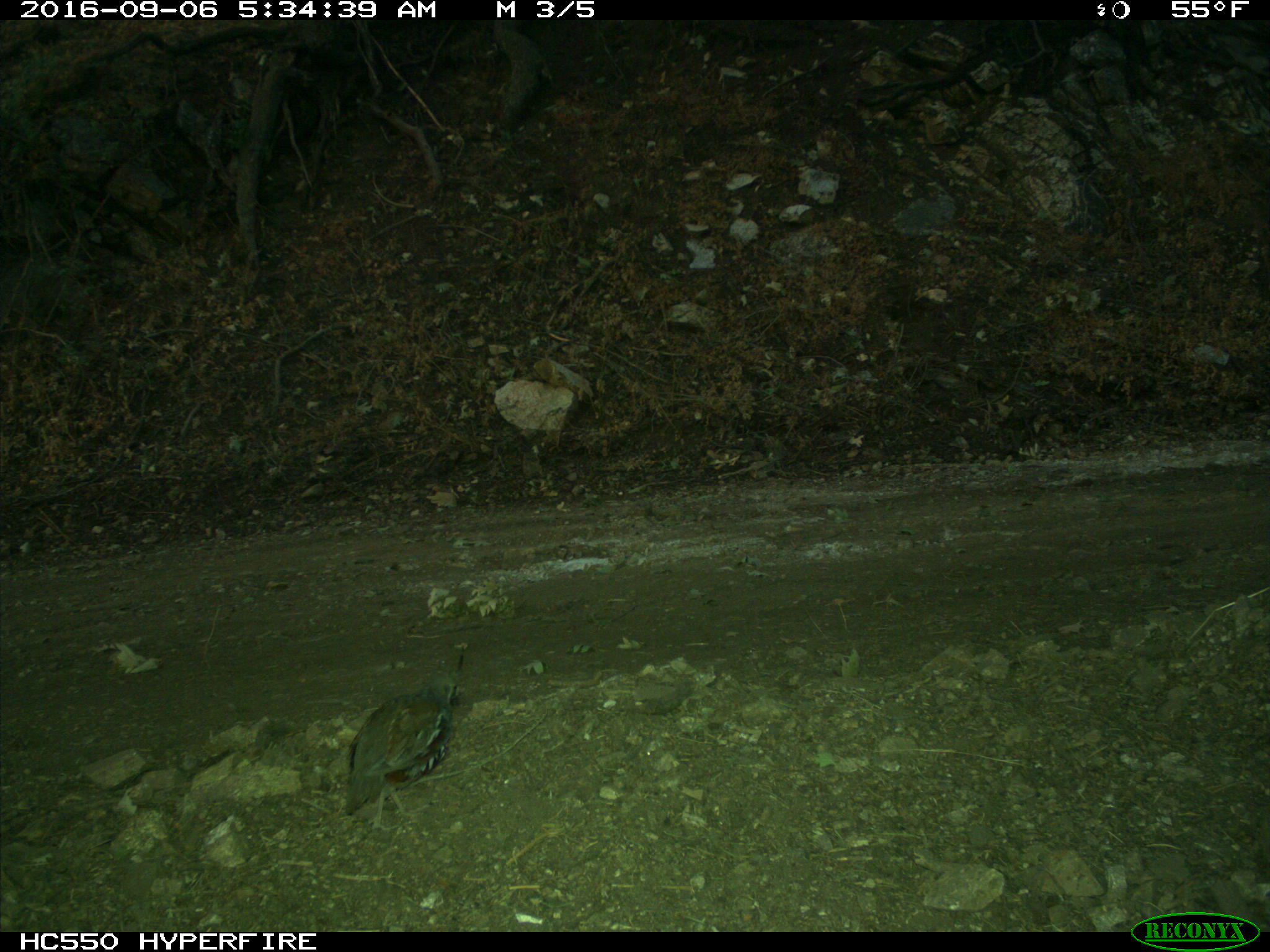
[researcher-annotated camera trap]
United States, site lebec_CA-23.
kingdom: Animalia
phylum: Chordata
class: Aves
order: Galliformes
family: Odontophoridae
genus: Callipepla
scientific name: Callipepla californica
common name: california quail